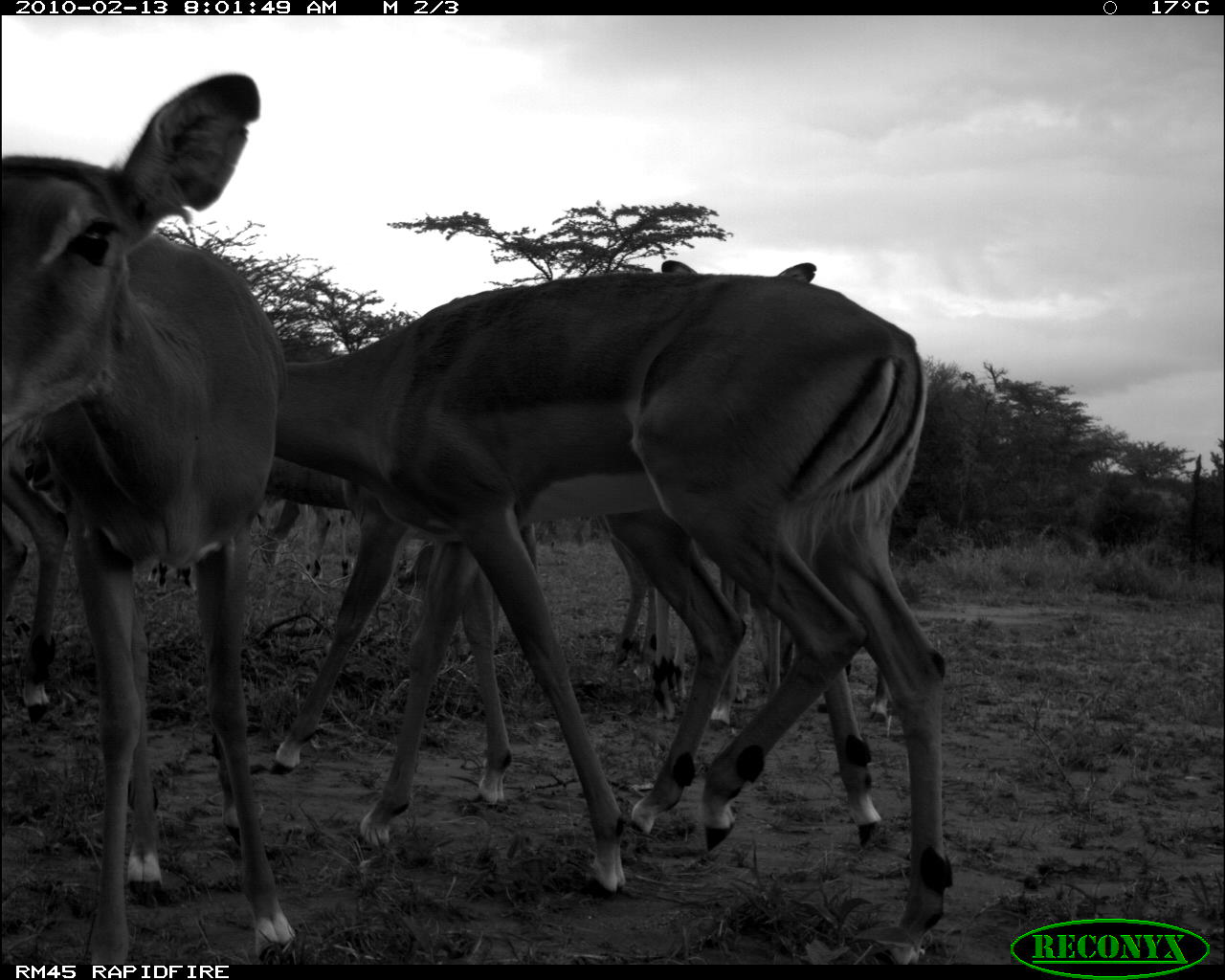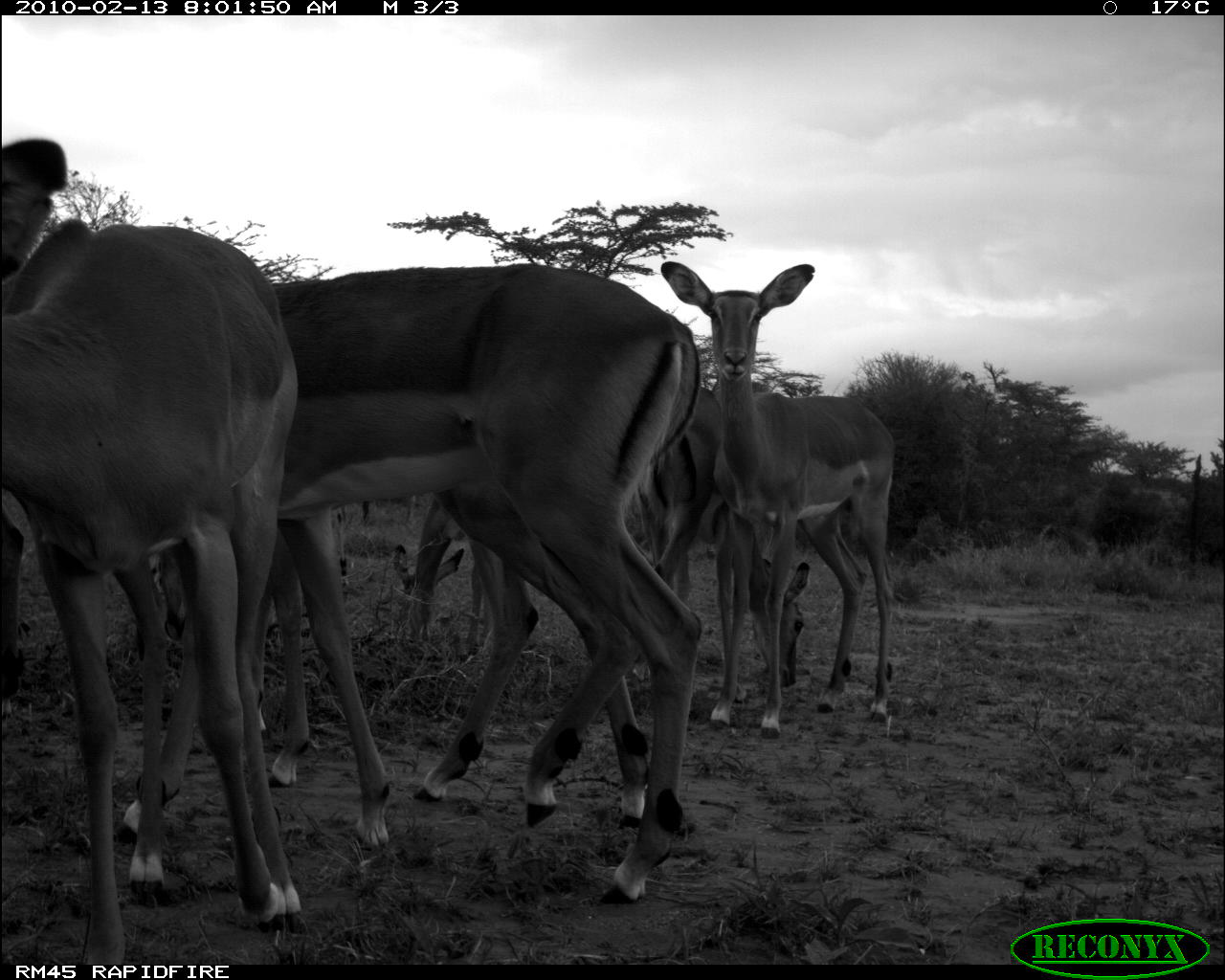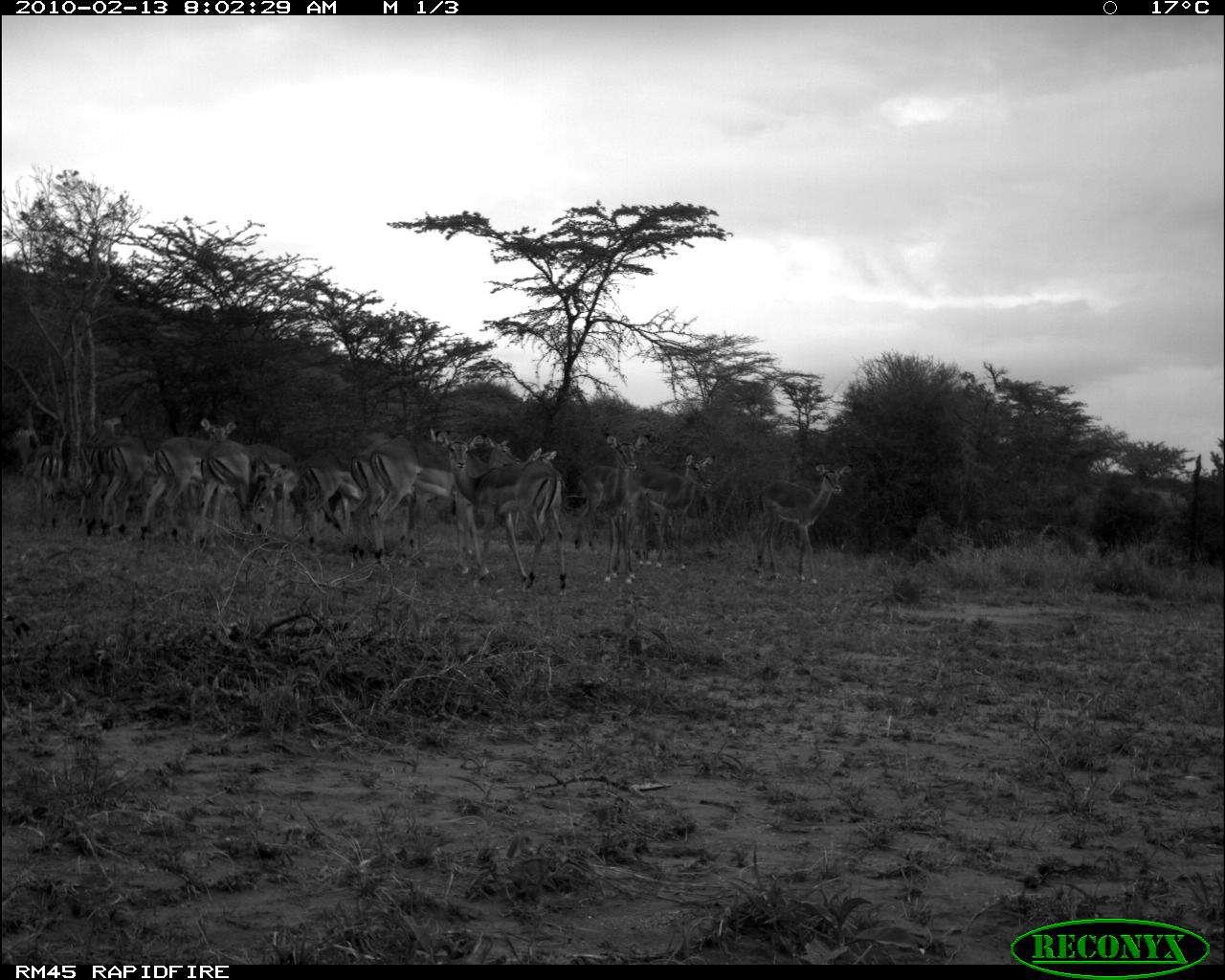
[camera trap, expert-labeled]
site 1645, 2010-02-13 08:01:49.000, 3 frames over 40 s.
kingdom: Animalia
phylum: Chordata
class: Mammalia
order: Artiodactyla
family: Bovidae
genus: Aepyceros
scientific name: Aepyceros melampus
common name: impala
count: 6